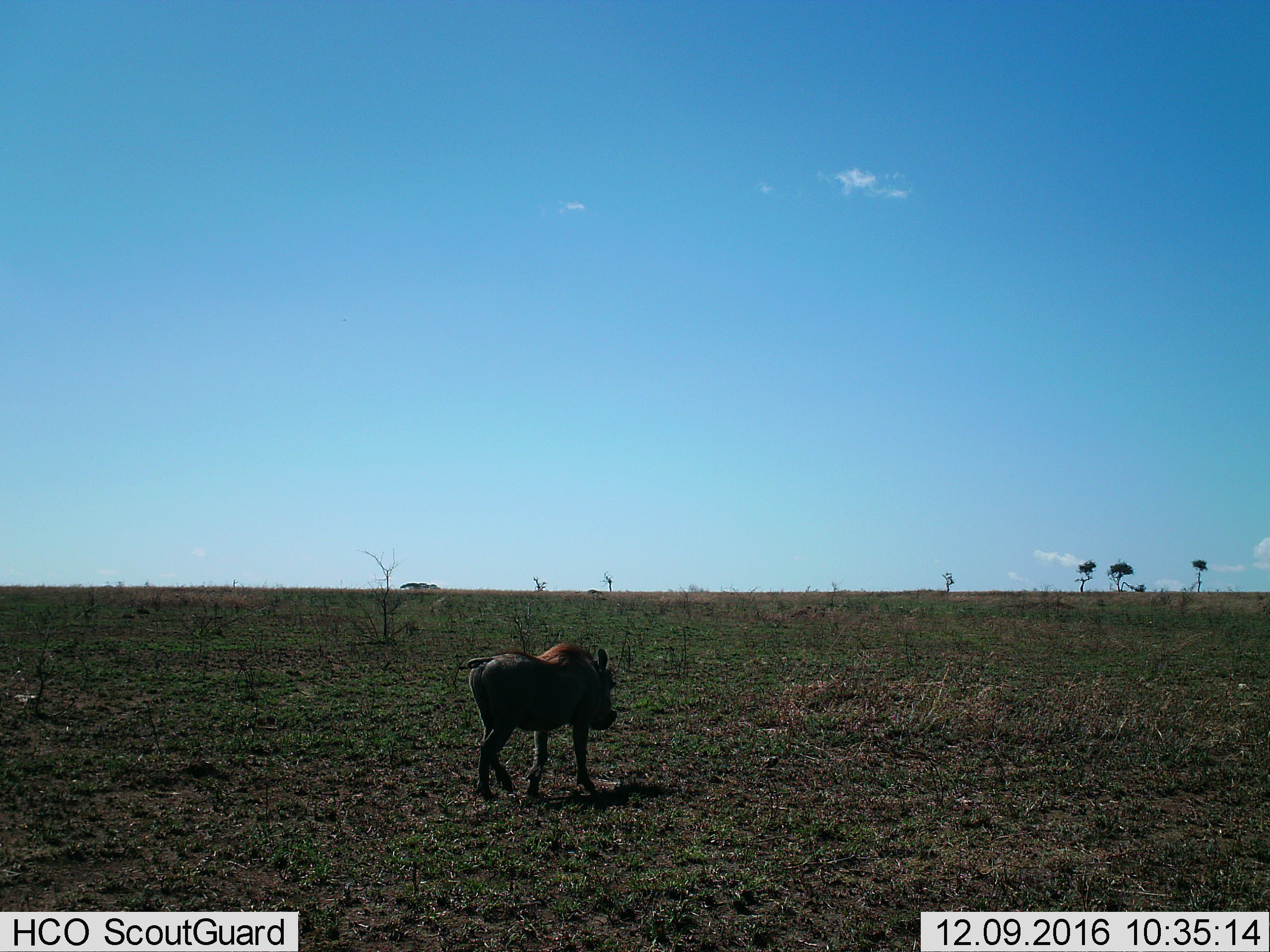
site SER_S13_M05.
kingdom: Animalia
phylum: Chordata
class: Mammalia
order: Artiodactyla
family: Suidae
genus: Phacochoerus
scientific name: Phacochoerus africanus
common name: warthog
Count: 1.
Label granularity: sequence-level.